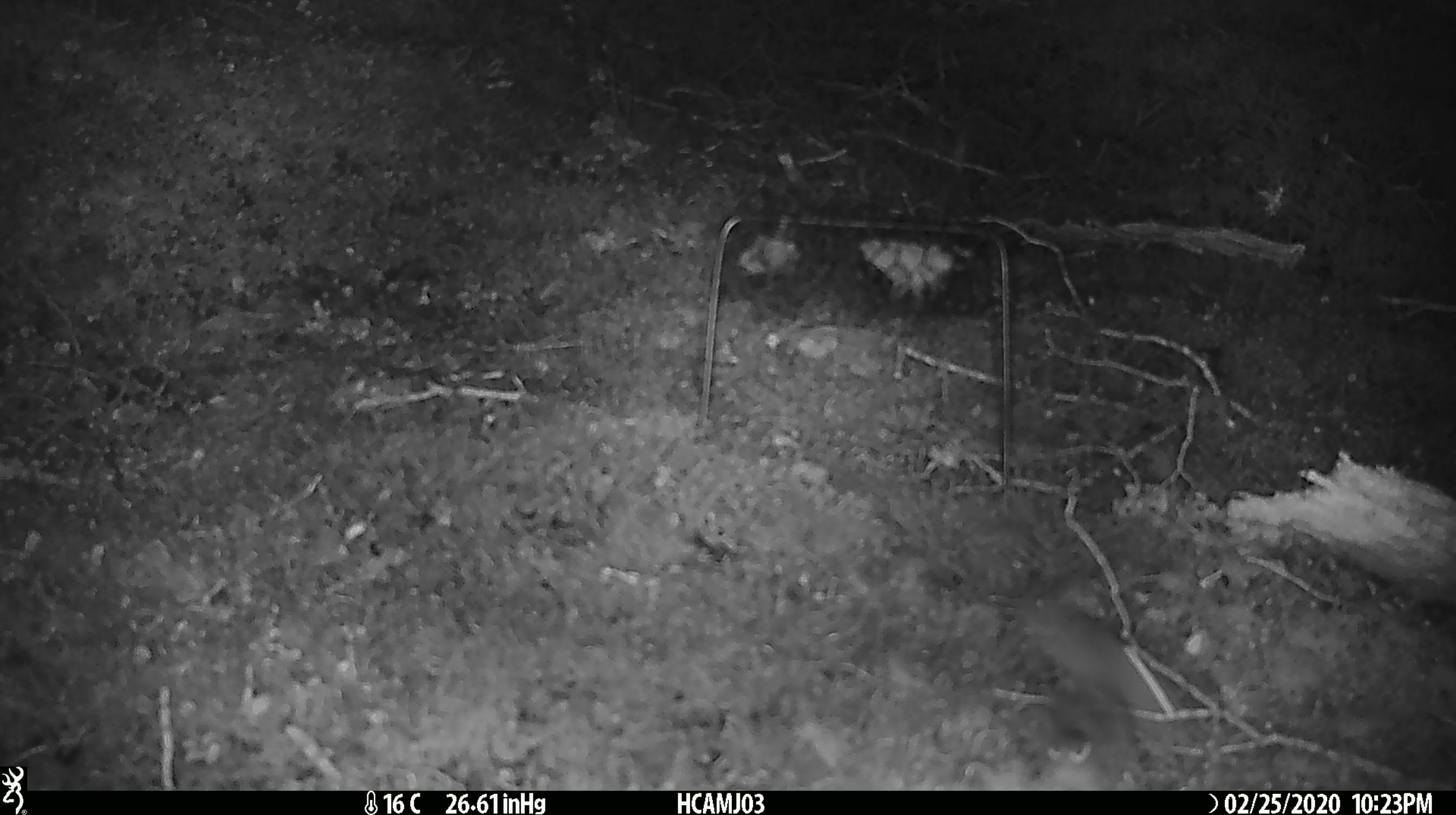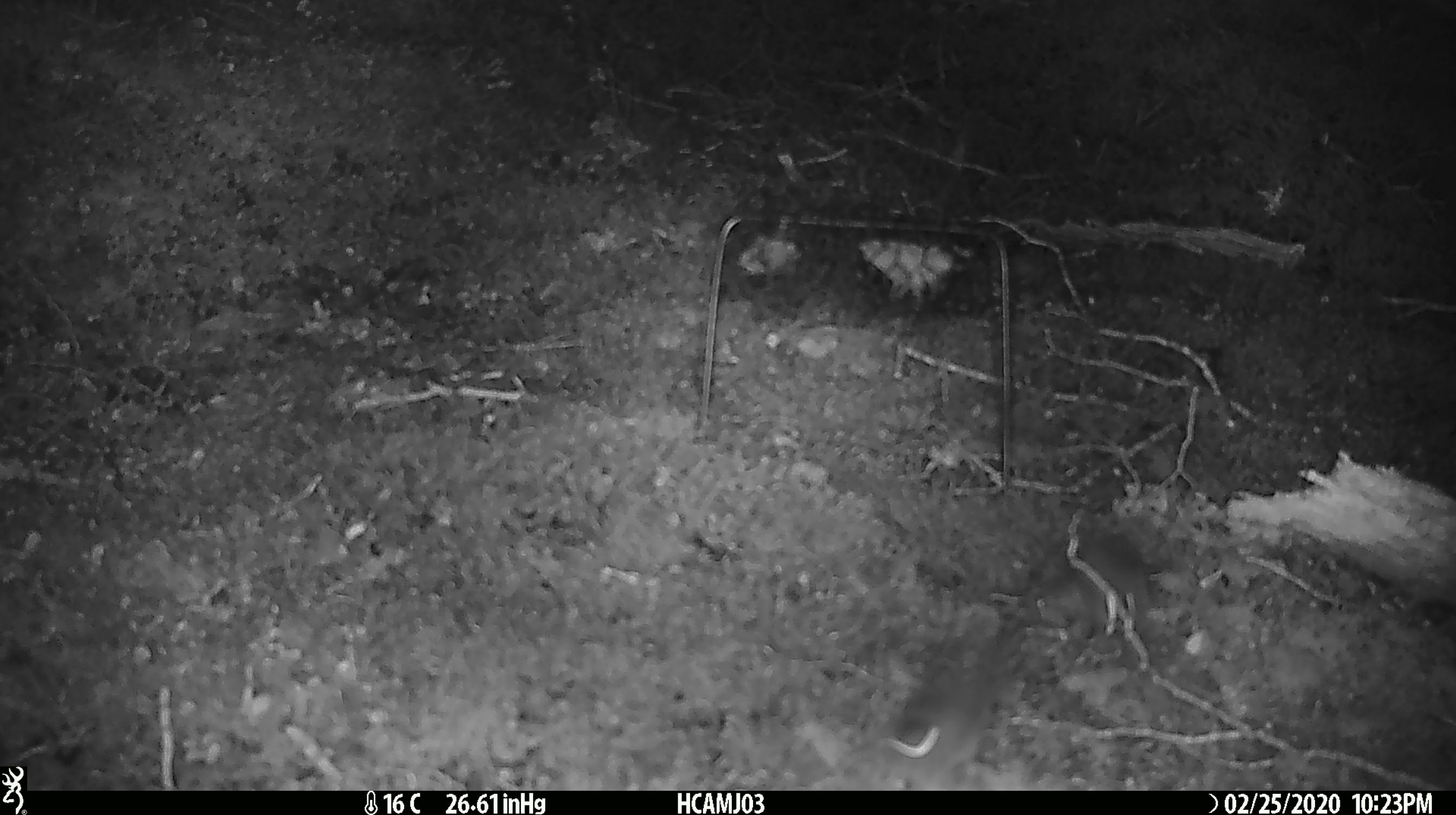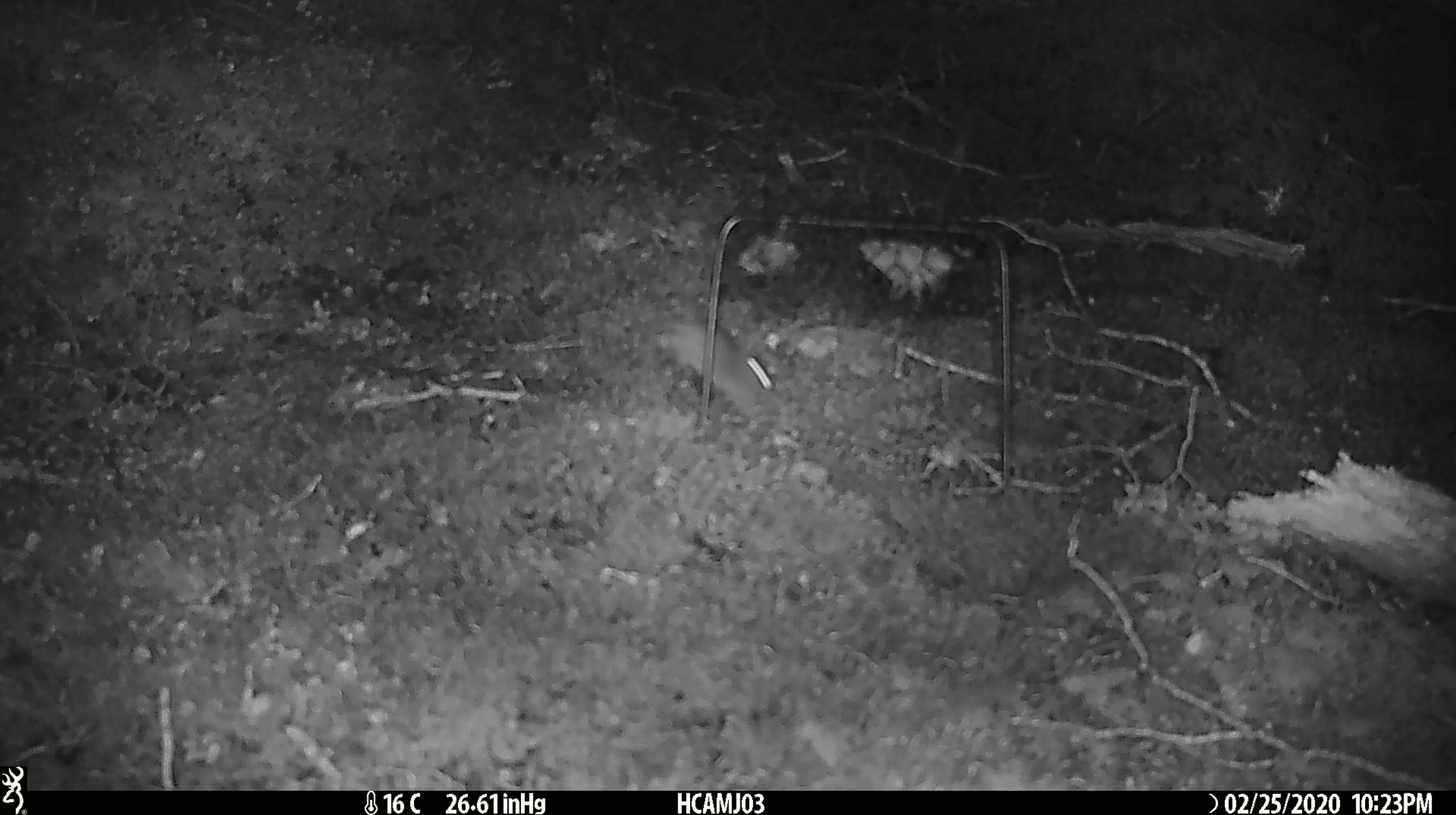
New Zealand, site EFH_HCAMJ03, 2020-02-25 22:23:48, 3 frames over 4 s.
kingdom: Animalia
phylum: Chordata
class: Mammalia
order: Rodentia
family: Muridae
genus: Mus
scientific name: Mus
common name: mouse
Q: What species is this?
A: Mouse (Mus).